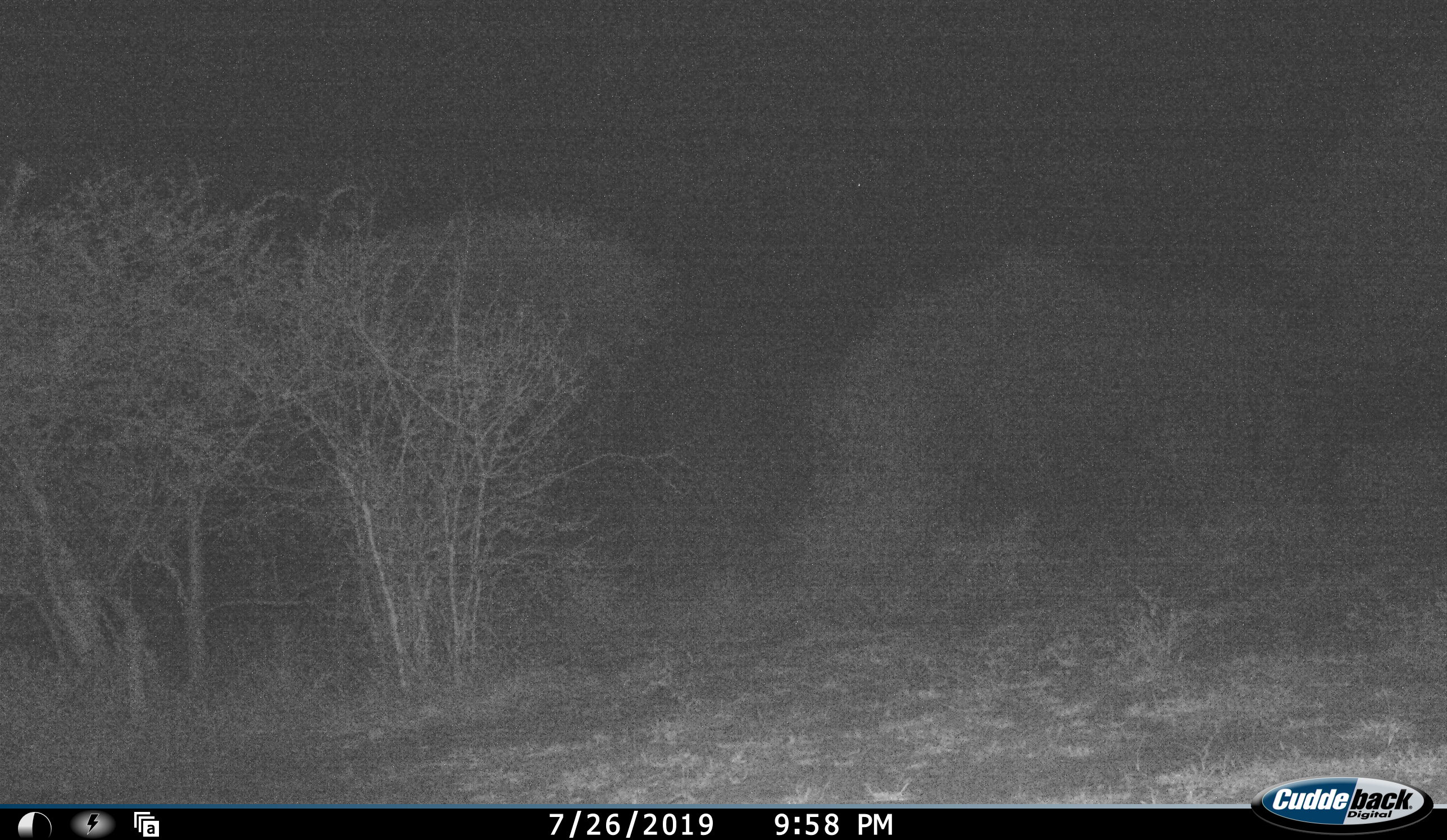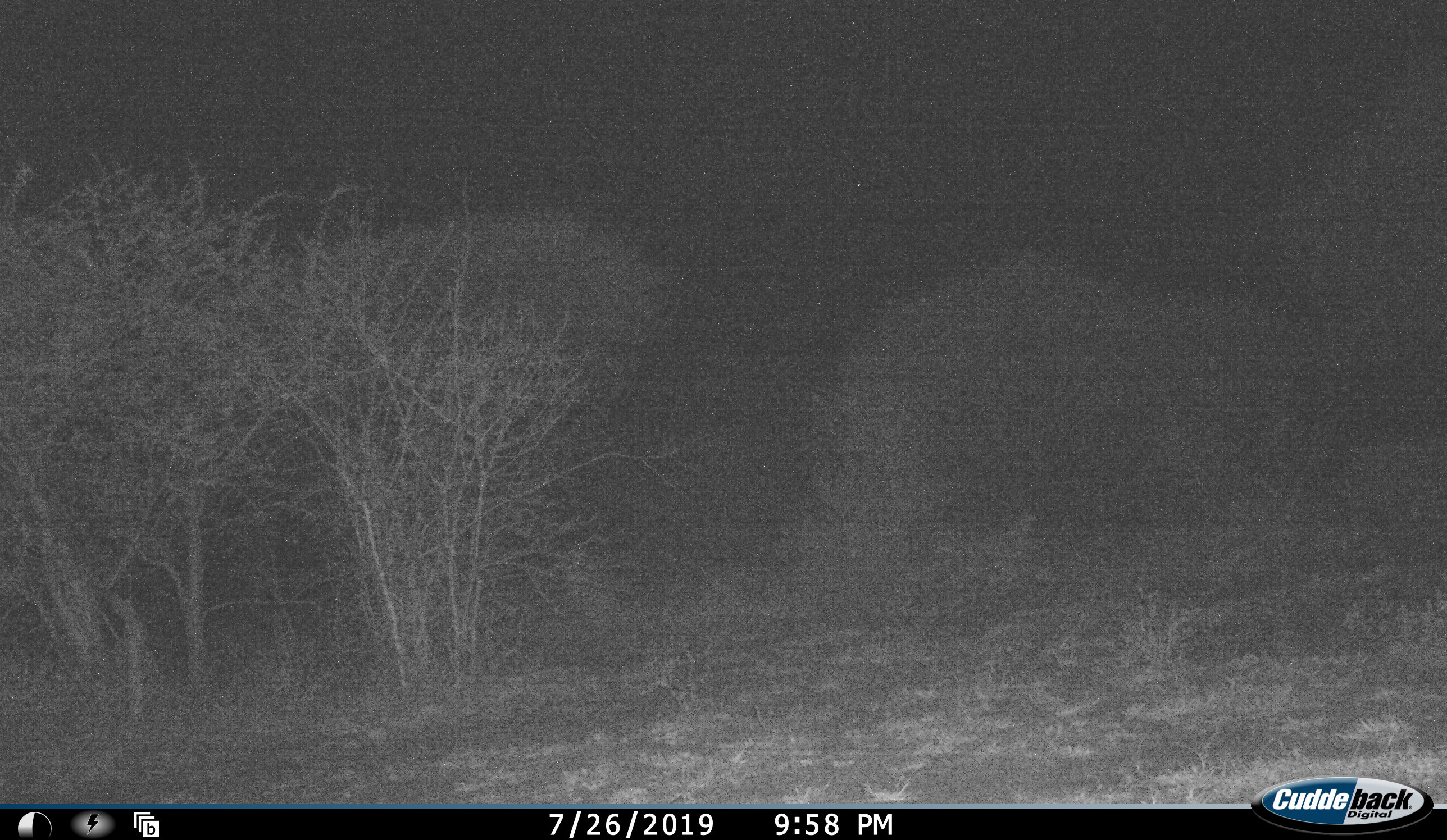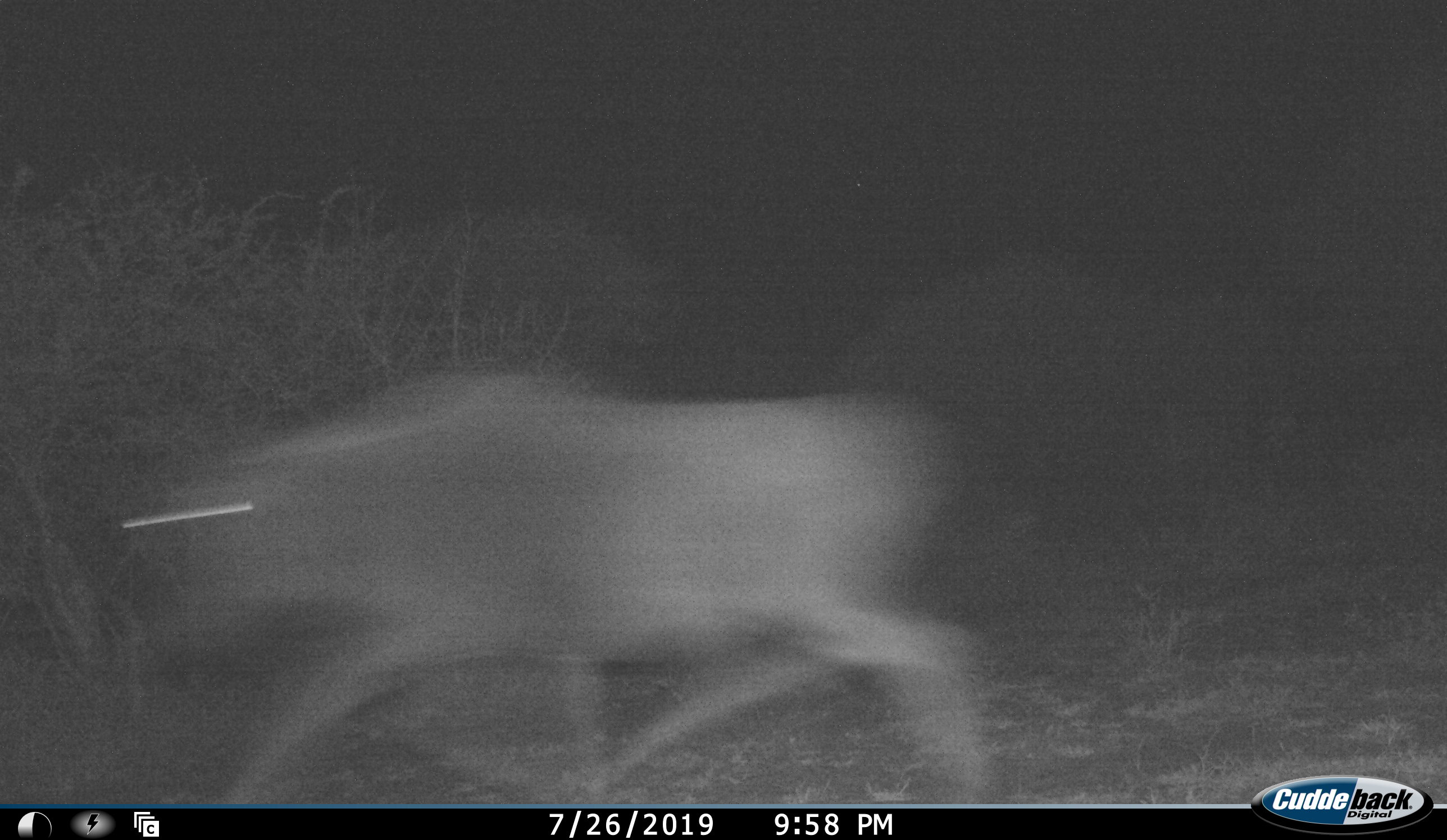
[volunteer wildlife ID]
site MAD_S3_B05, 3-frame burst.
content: unidentified animal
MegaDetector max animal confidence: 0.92